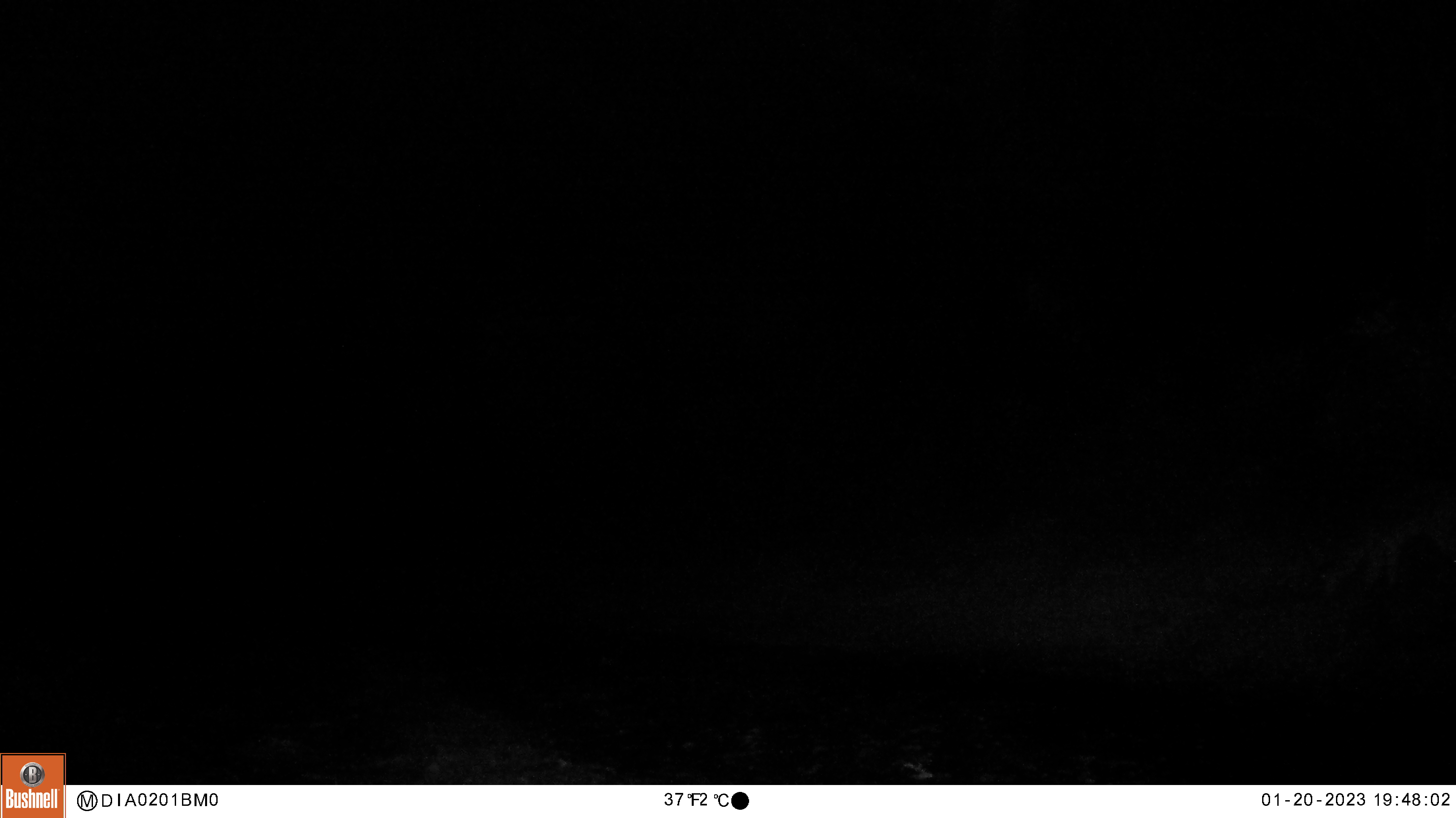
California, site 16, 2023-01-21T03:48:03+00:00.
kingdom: Animalia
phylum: Chordata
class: Mammalia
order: Artiodactyla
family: Cervidae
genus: Odocoileus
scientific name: Odocoileus hemionus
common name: mule deer